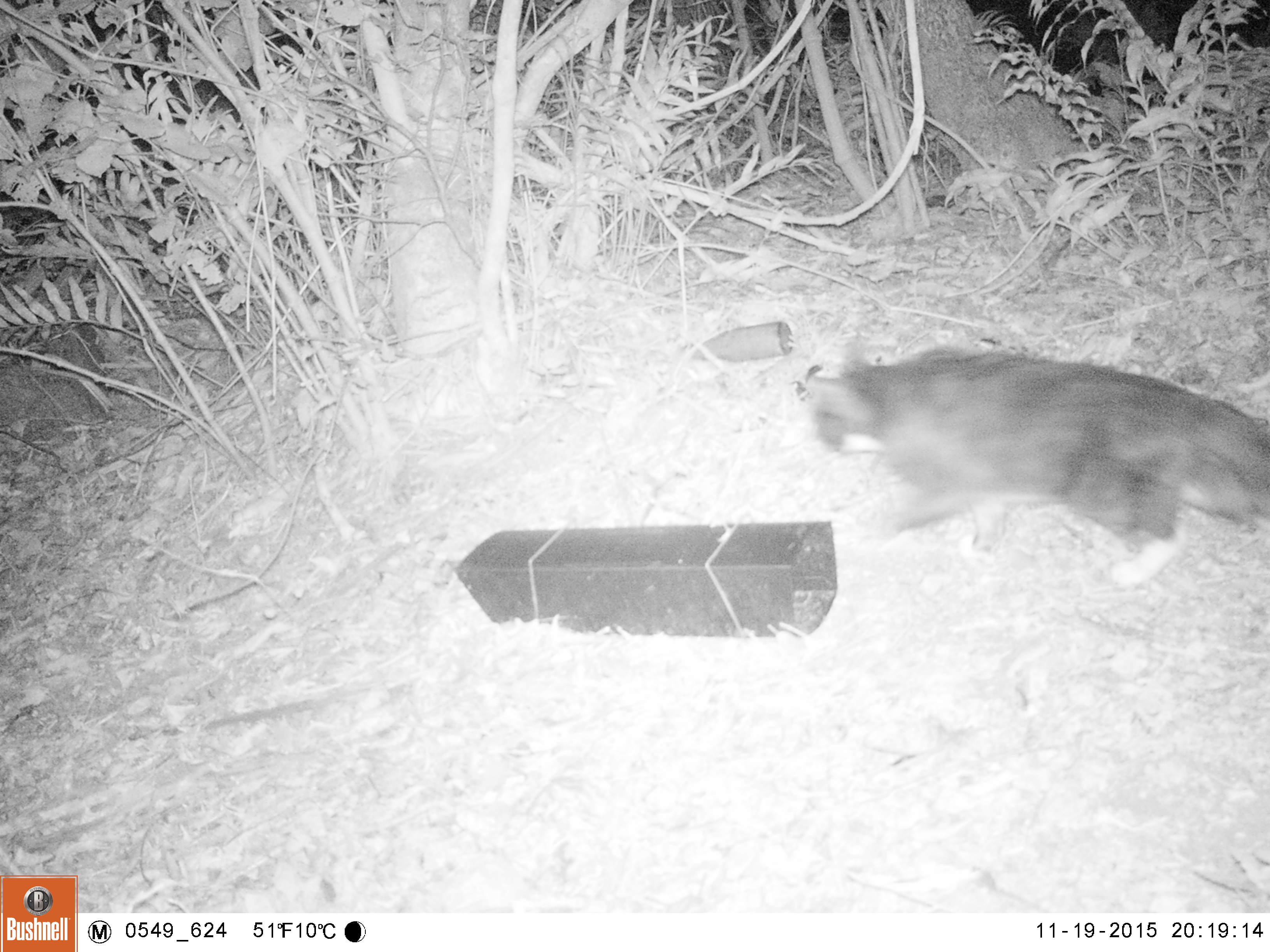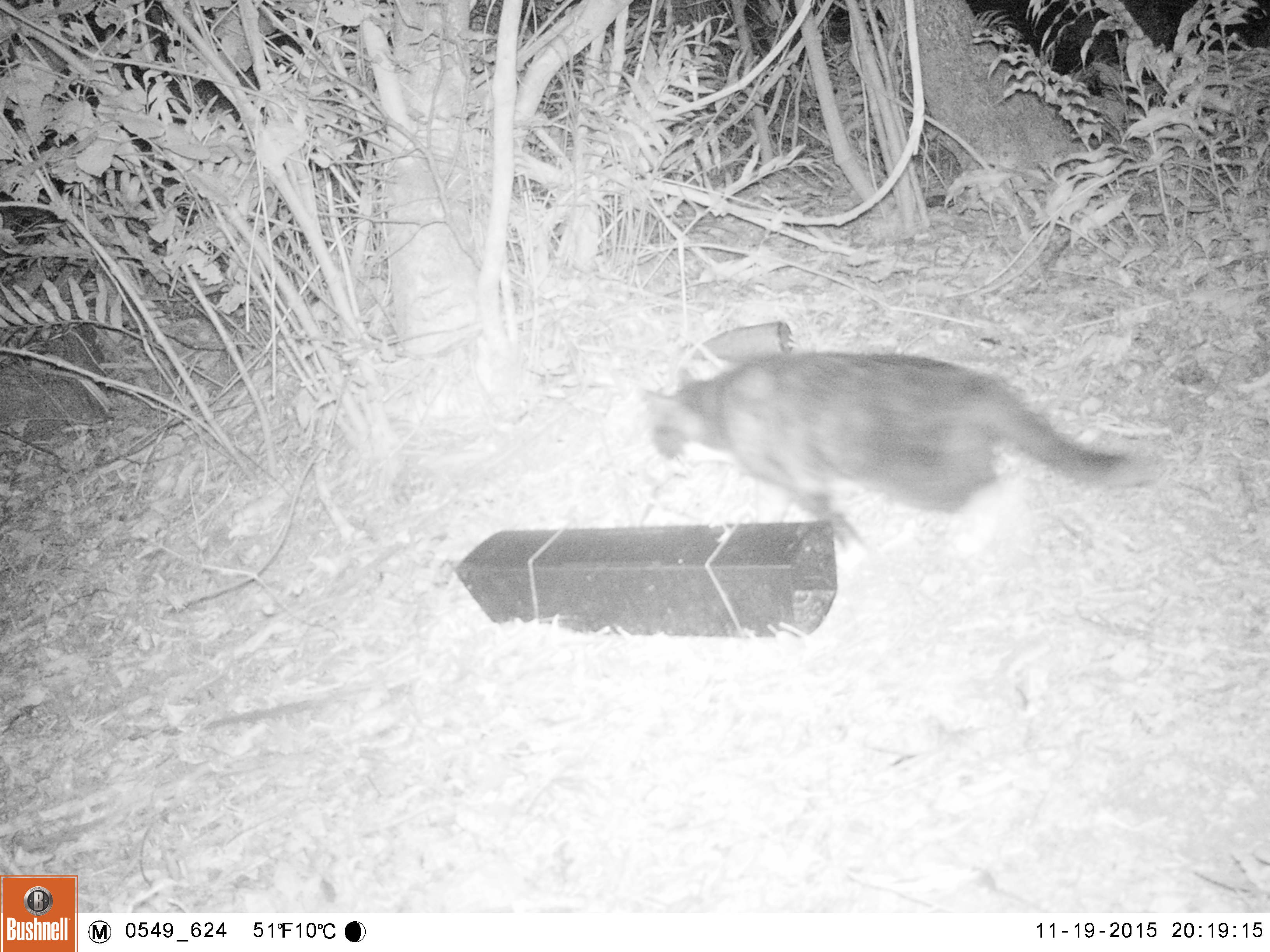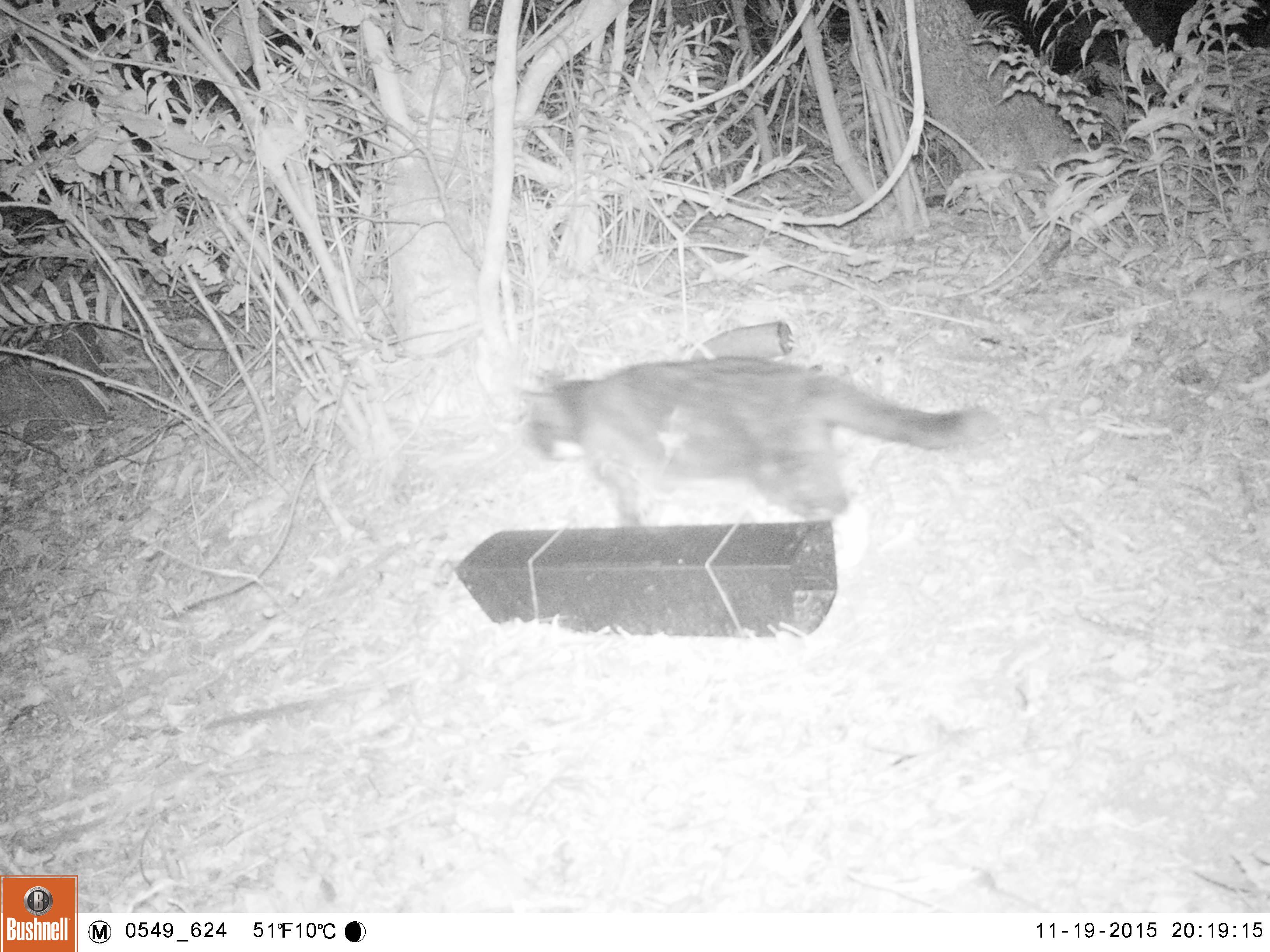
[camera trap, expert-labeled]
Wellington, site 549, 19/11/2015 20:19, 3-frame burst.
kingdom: Animalia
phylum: Chordata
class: Mammalia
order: Carnivora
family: Felidae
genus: Felis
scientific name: Felis catus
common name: cat